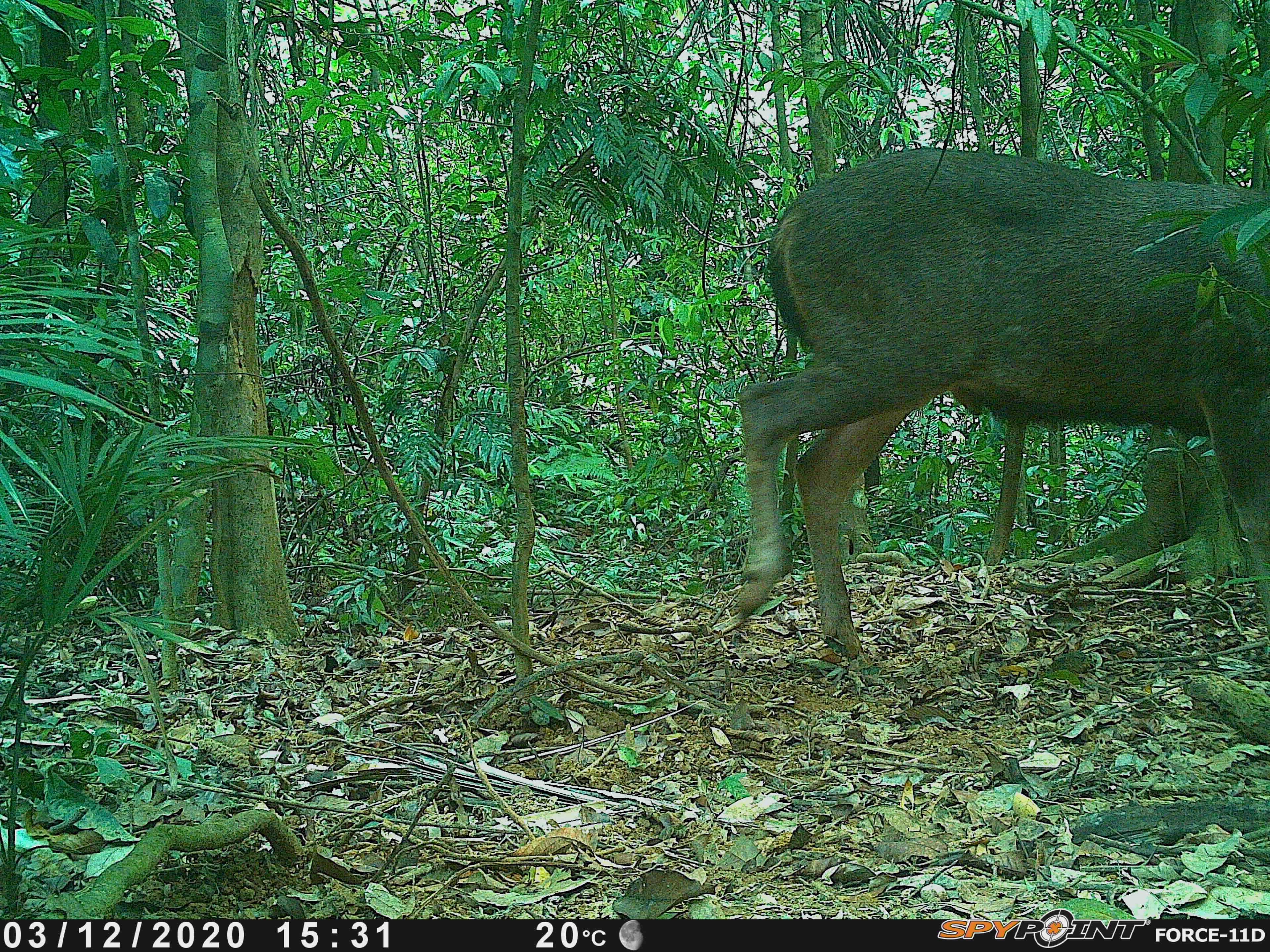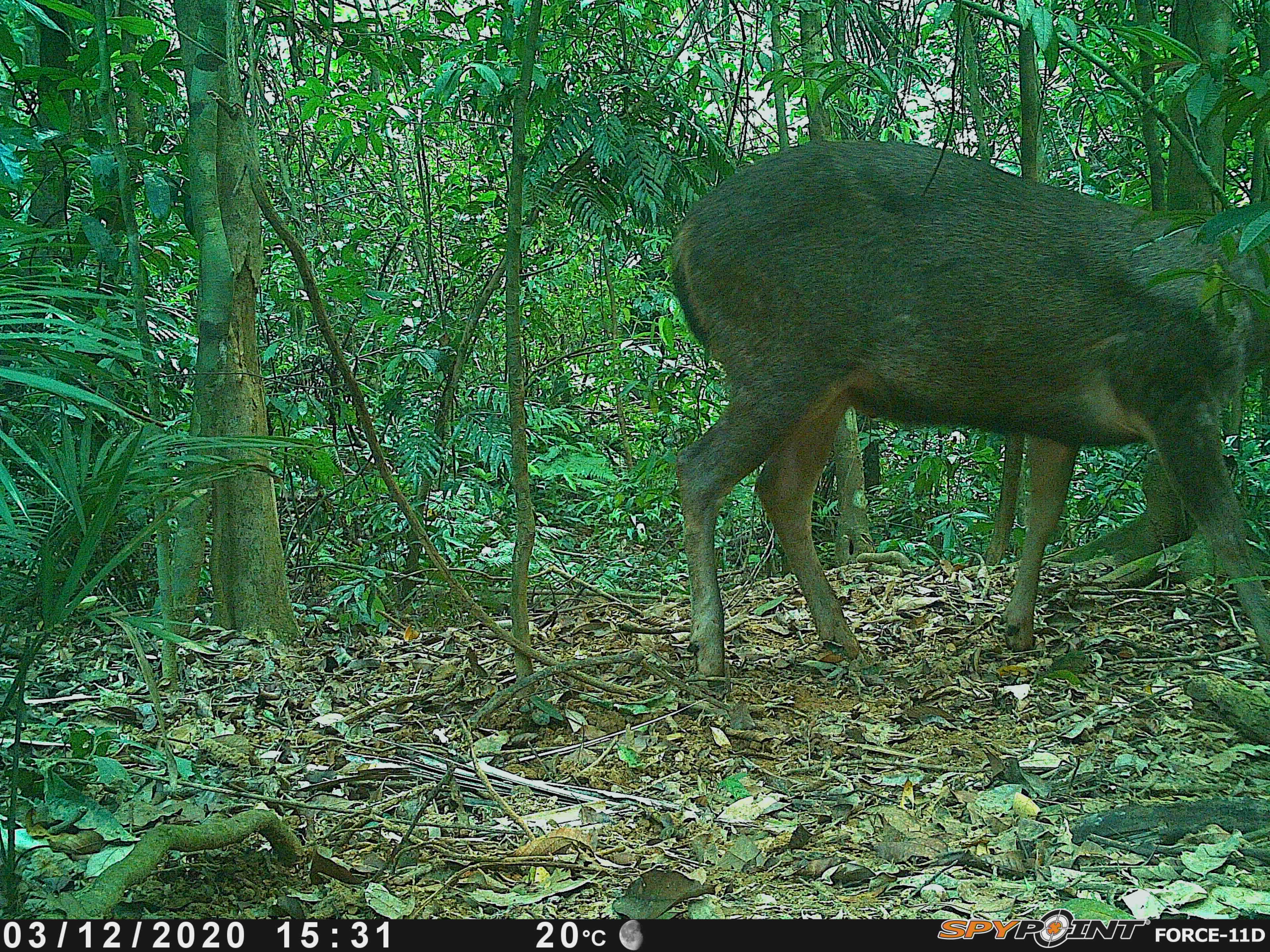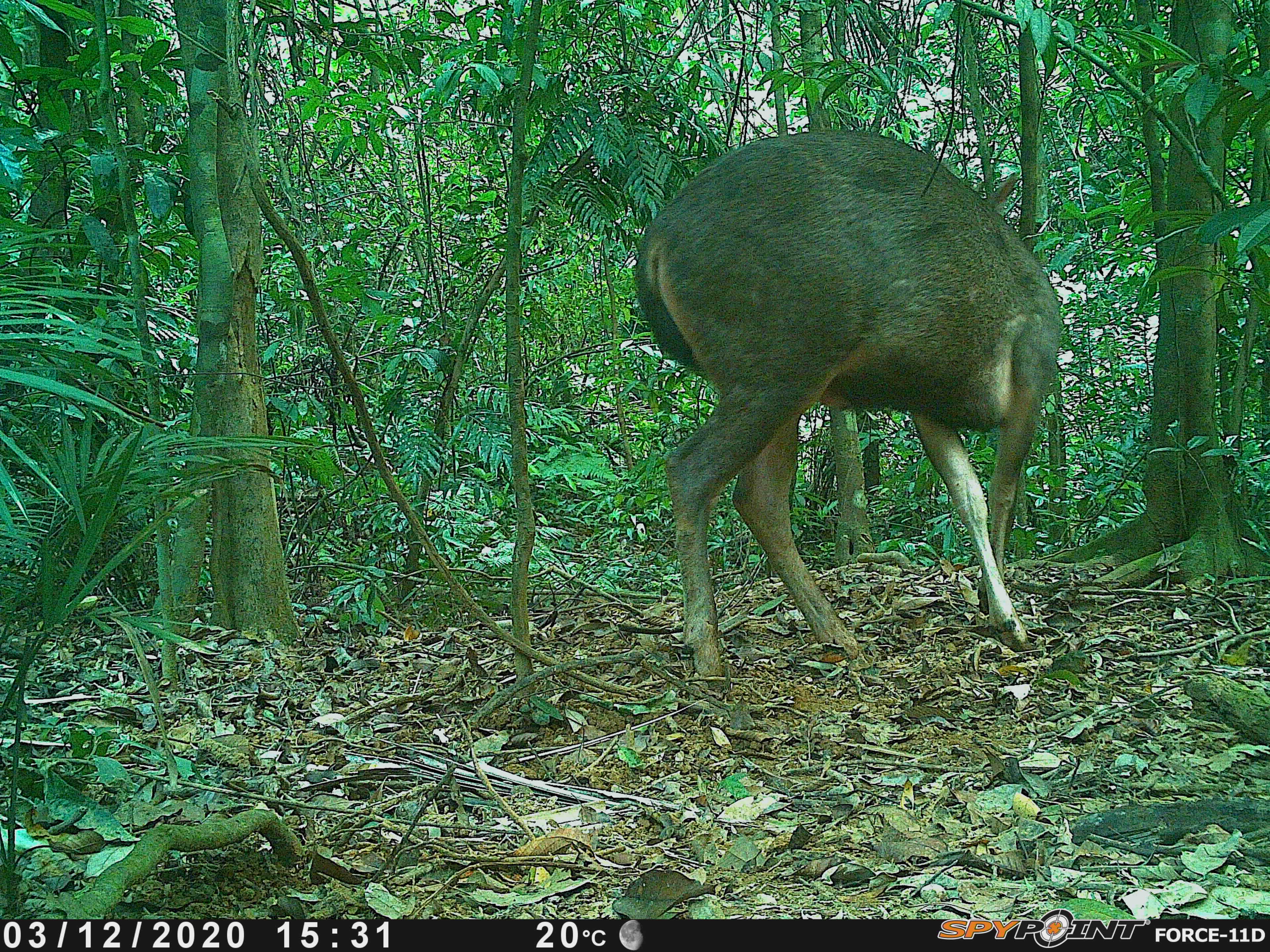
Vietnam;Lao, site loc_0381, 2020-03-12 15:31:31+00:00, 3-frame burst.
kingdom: Animalia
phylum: Chordata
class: Mammalia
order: Artiodactyla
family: Cervidae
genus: Rusa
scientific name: Rusa unicolor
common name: sambar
Sambar (Rusa unicolor). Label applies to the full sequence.